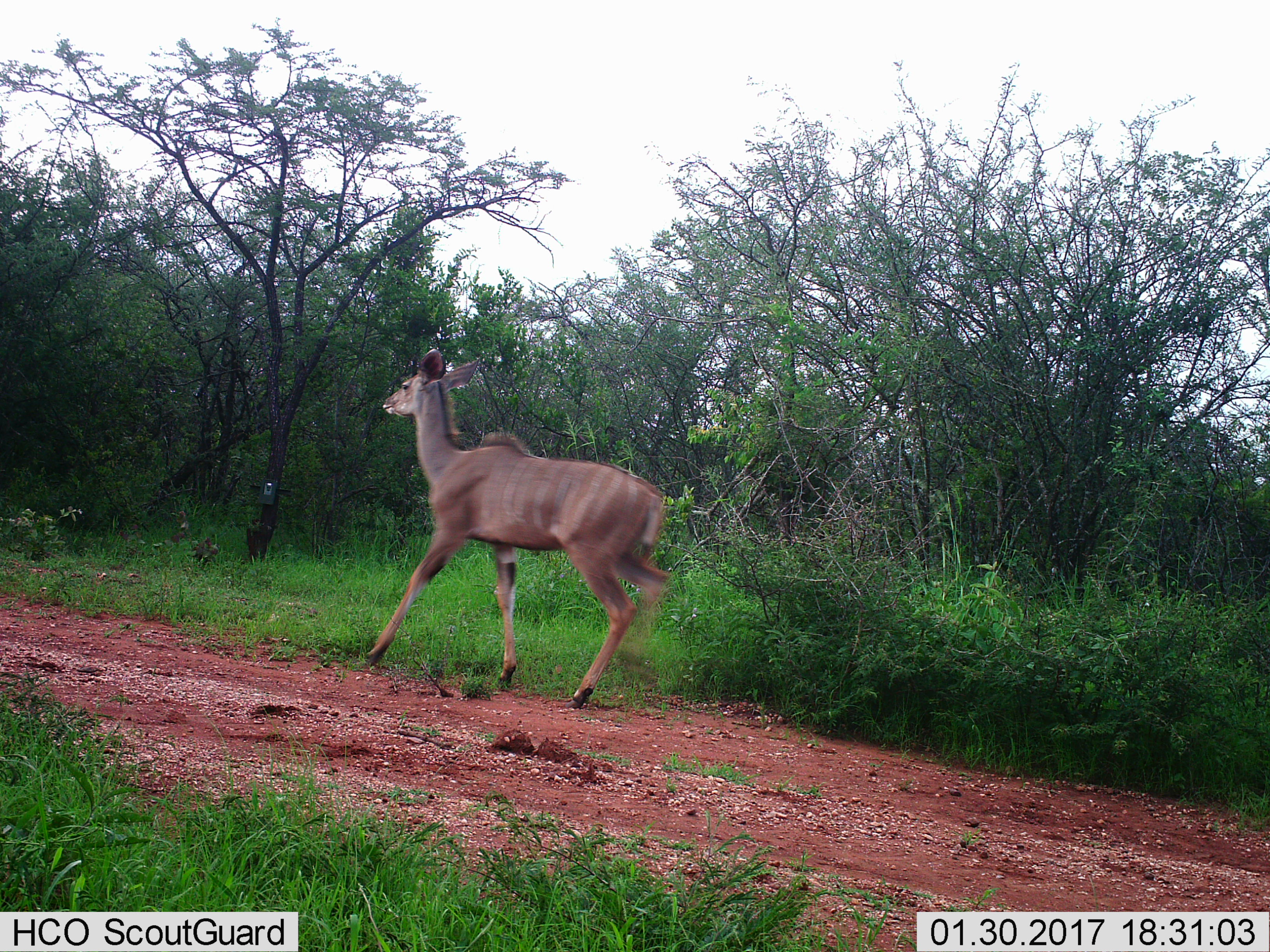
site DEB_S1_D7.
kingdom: Animalia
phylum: Chordata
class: Mammalia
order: Artiodactyla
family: Bovidae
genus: Tragelaphus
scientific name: Tragelaphus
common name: kudu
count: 1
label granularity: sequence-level